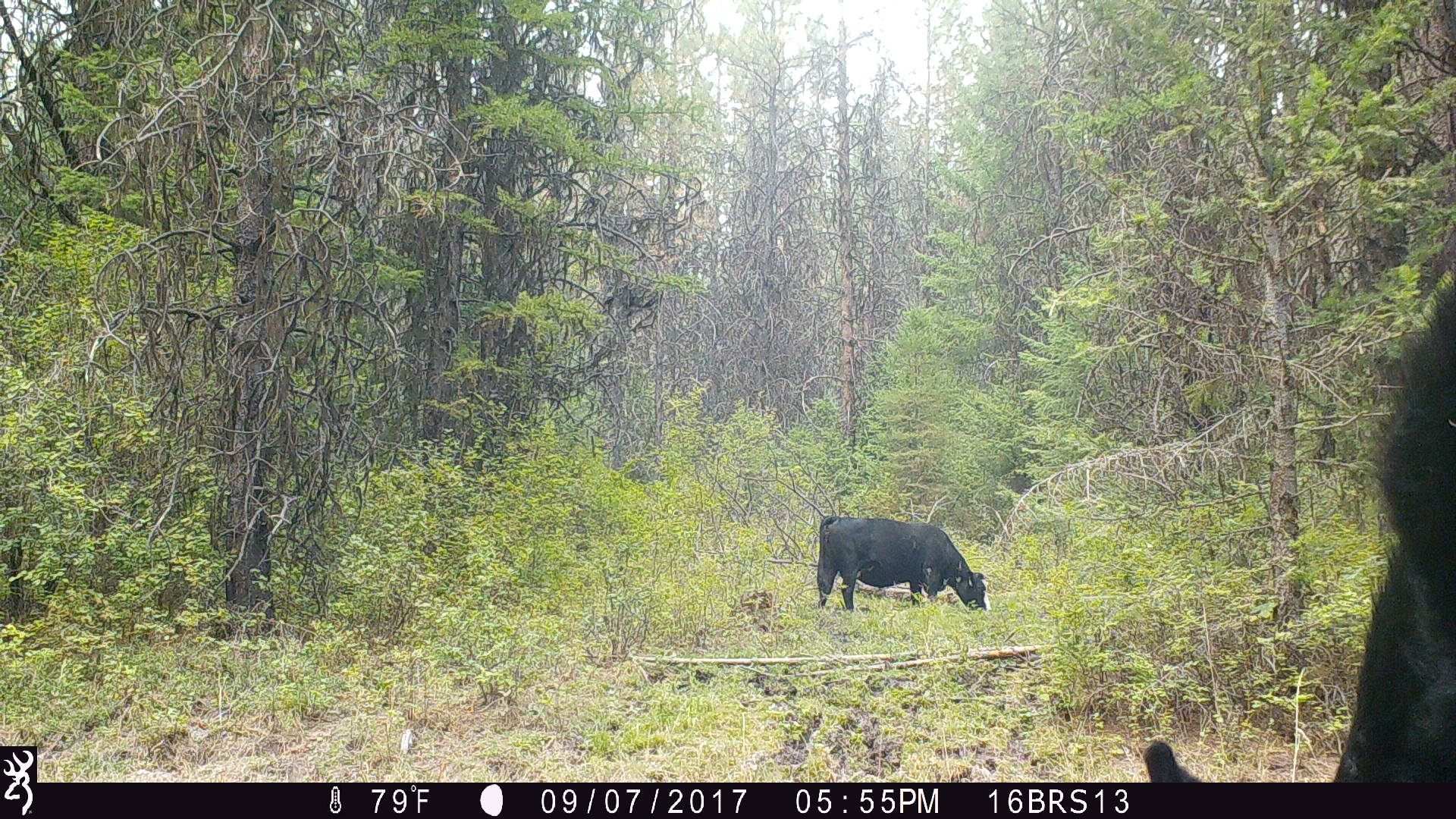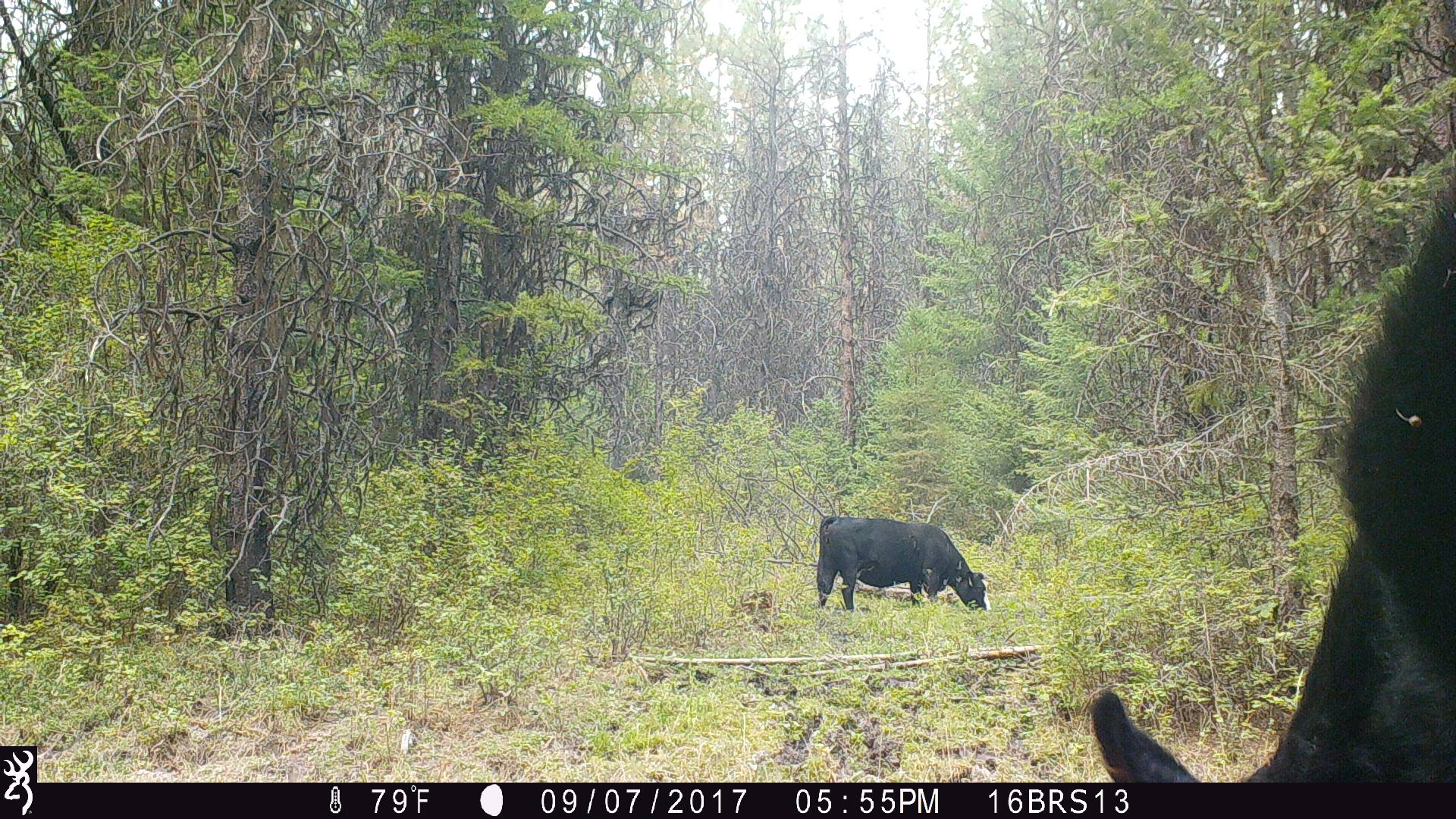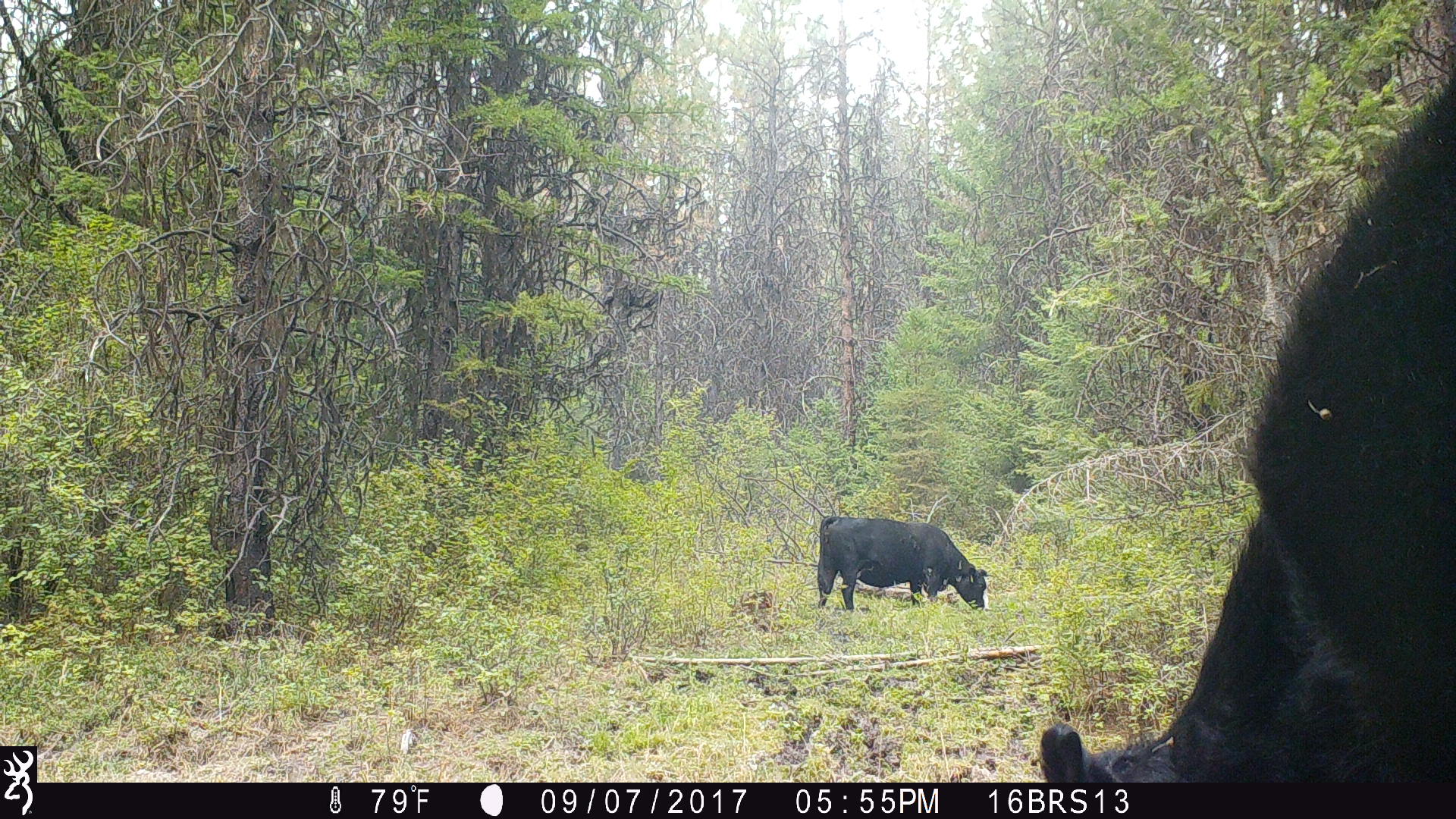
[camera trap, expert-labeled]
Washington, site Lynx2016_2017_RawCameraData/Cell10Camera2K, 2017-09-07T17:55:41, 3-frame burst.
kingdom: Animalia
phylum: Chordata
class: Mammalia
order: Artiodactyla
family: Bovidae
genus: Bos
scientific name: Bos taurus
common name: domestic cattle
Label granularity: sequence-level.